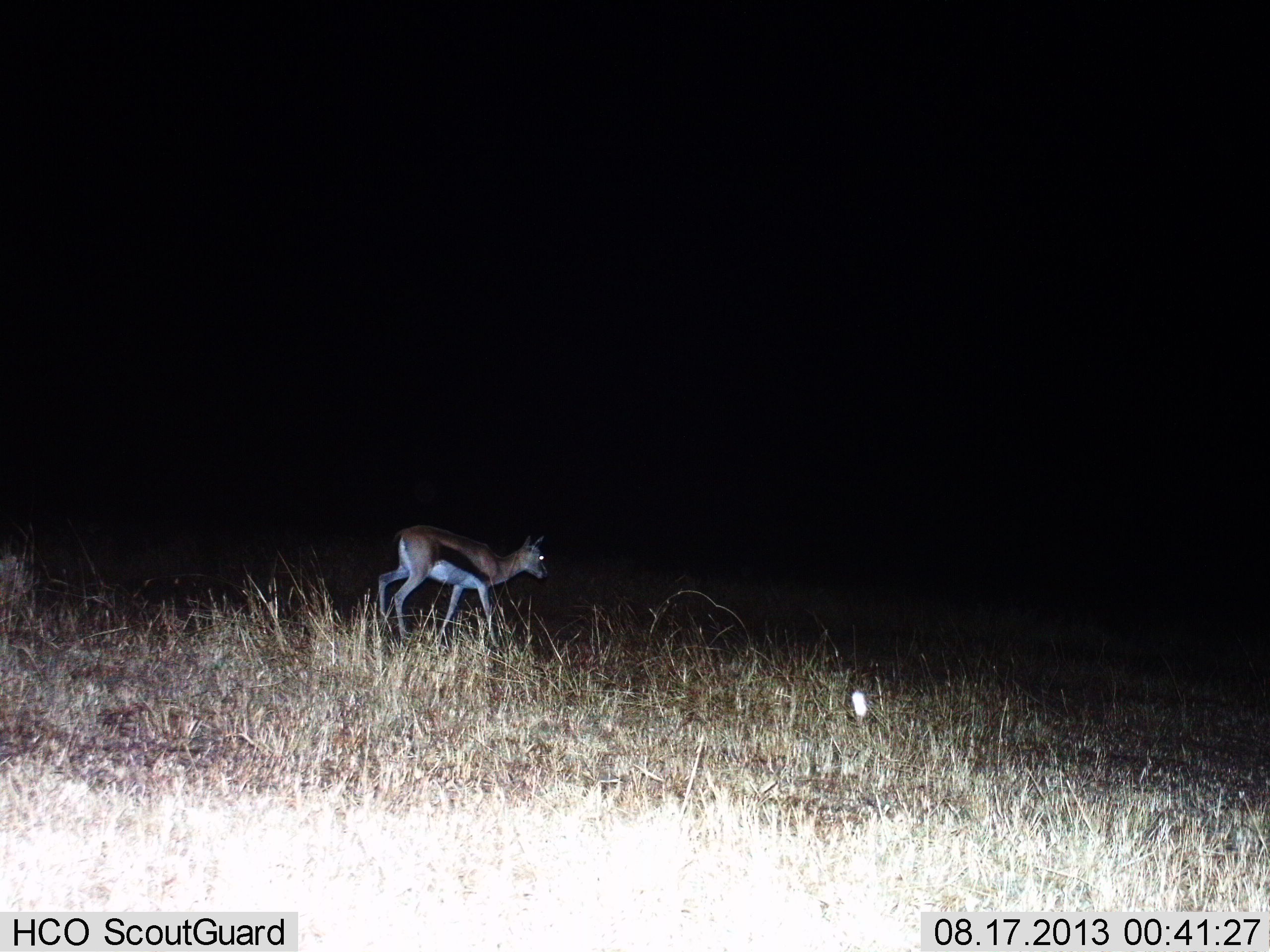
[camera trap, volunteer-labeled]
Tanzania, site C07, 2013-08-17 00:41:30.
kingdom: Animalia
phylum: Chordata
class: Mammalia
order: Artiodactyla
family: Bovidae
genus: Eudorcas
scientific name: Eudorcas thomsonii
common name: thomson's gazelle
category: gazellethomsons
Gazellethomsons (thomson's gazelle) (Eudorcas thomsonii), count 1. Behavior (volunteer vote fractions): standing 12%, resting 0%, moving 88%, interacting 0%. Young present (vote fraction): 0%. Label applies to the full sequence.